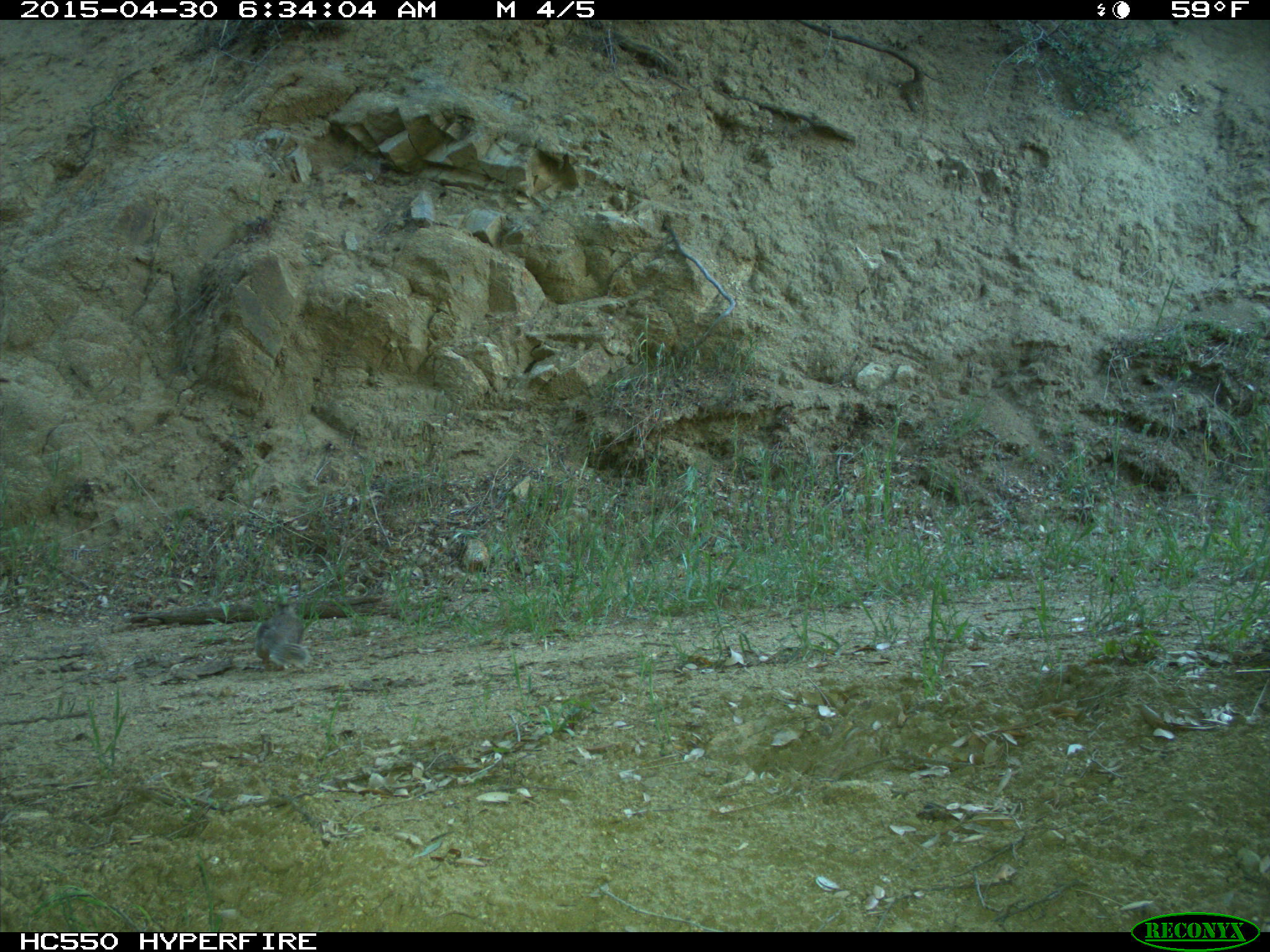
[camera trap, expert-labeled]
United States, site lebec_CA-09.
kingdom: Animalia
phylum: Chordata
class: Mammalia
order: Rodentia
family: Sciuridae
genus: Otospermophilus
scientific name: Otospermophilus beecheyi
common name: california ground squirrel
Otospermophilus beecheyi (california ground squirrel).